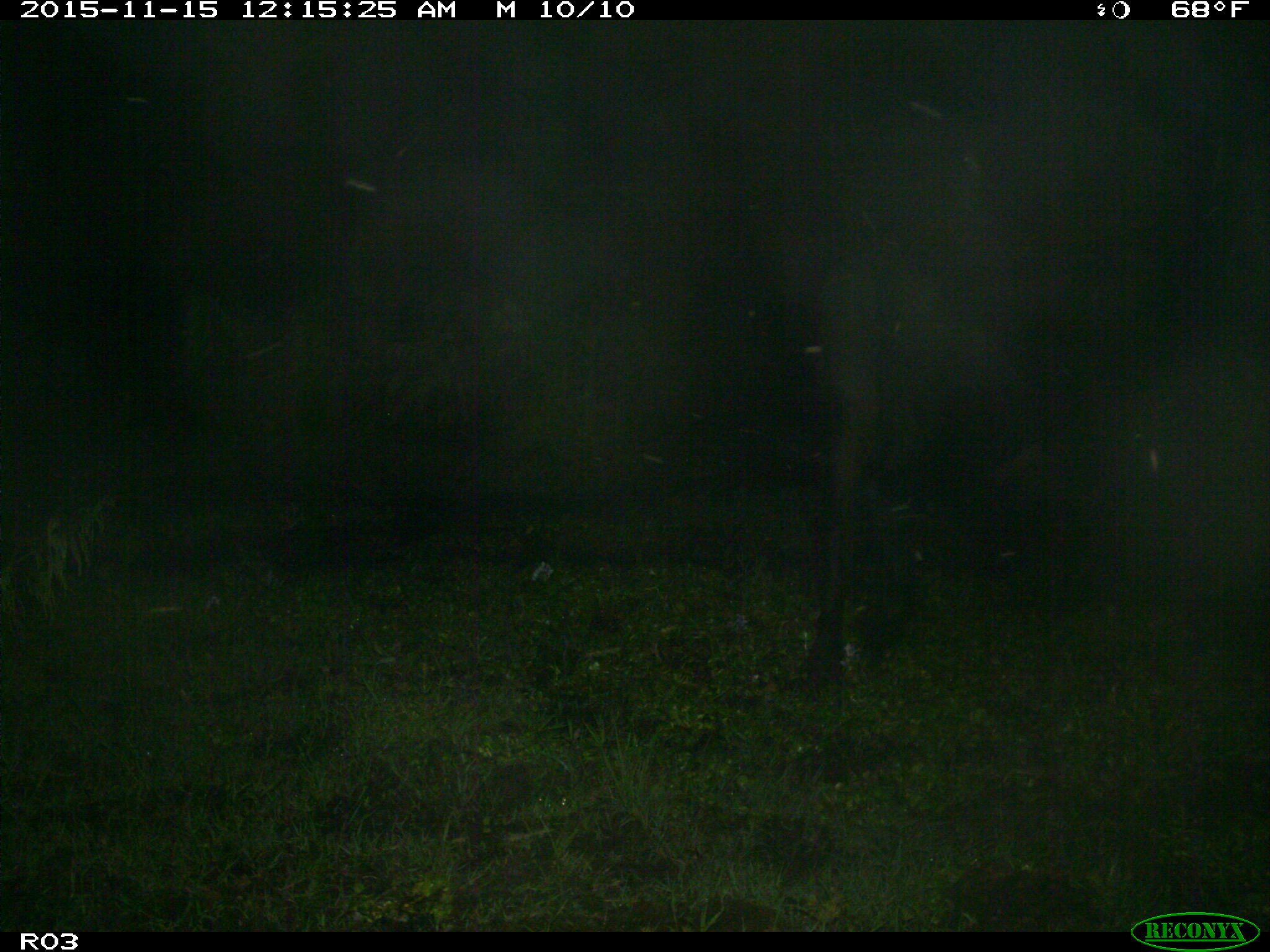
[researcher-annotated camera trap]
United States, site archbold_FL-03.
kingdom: Animalia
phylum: Chordata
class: Mammalia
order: Artiodactyla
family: Bovidae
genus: Bos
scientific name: Bos taurus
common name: domestic cow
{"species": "Bos taurus (domestic cow)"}